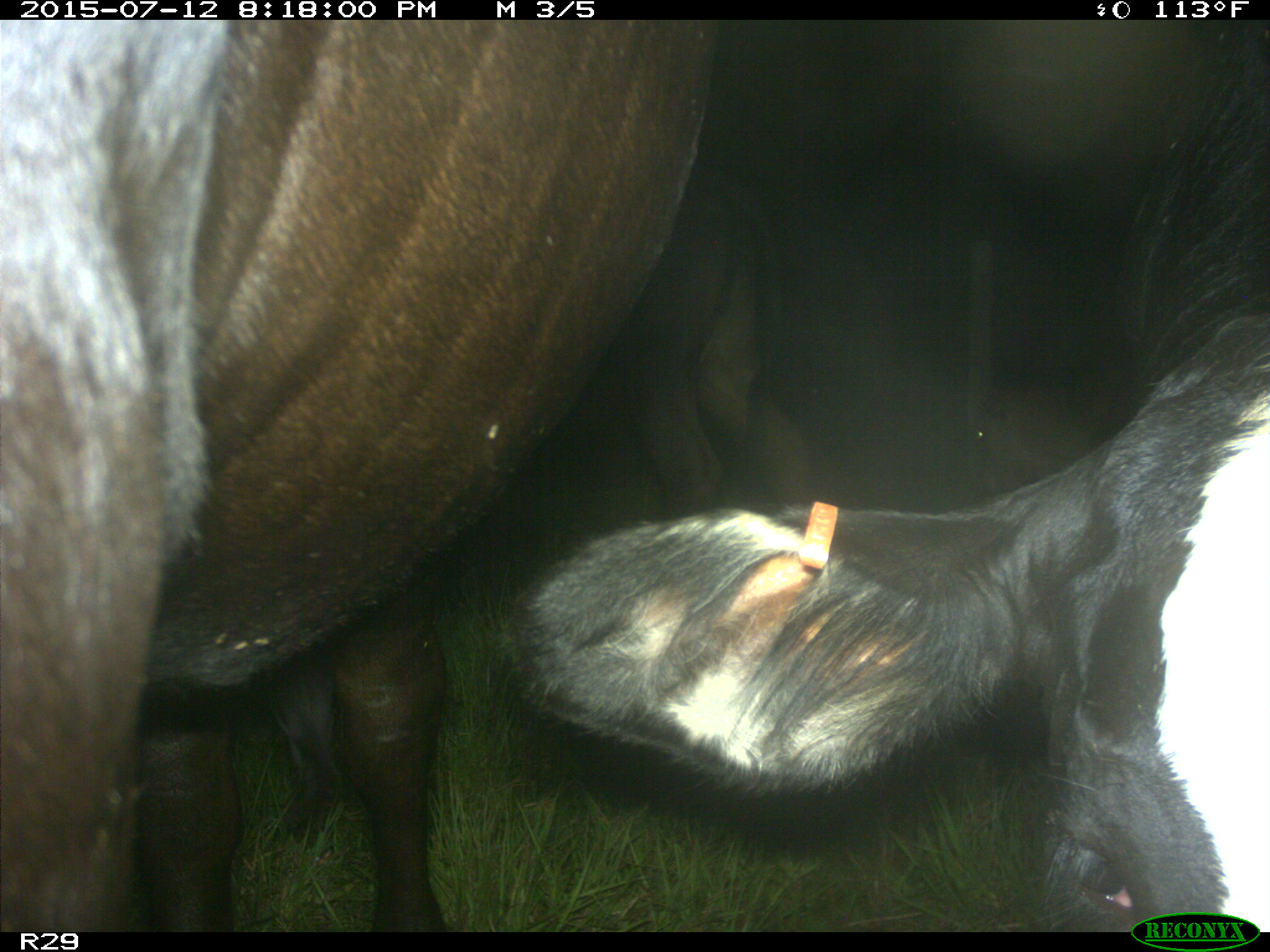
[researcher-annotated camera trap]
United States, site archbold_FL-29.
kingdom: Animalia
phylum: Chordata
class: Mammalia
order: Artiodactyla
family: Bovidae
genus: Bos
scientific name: Bos taurus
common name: domestic cow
Bos taurus (domestic cow).